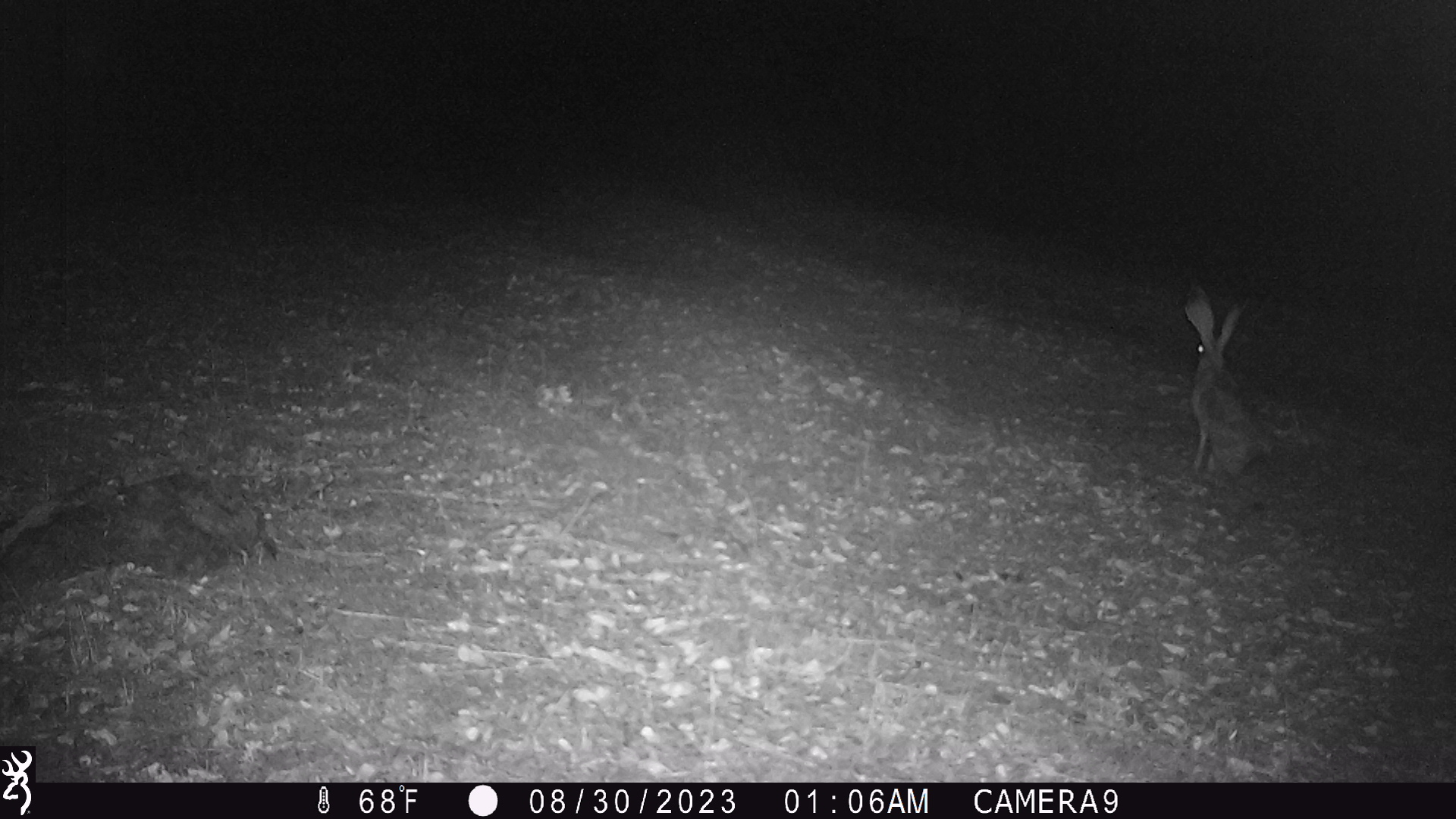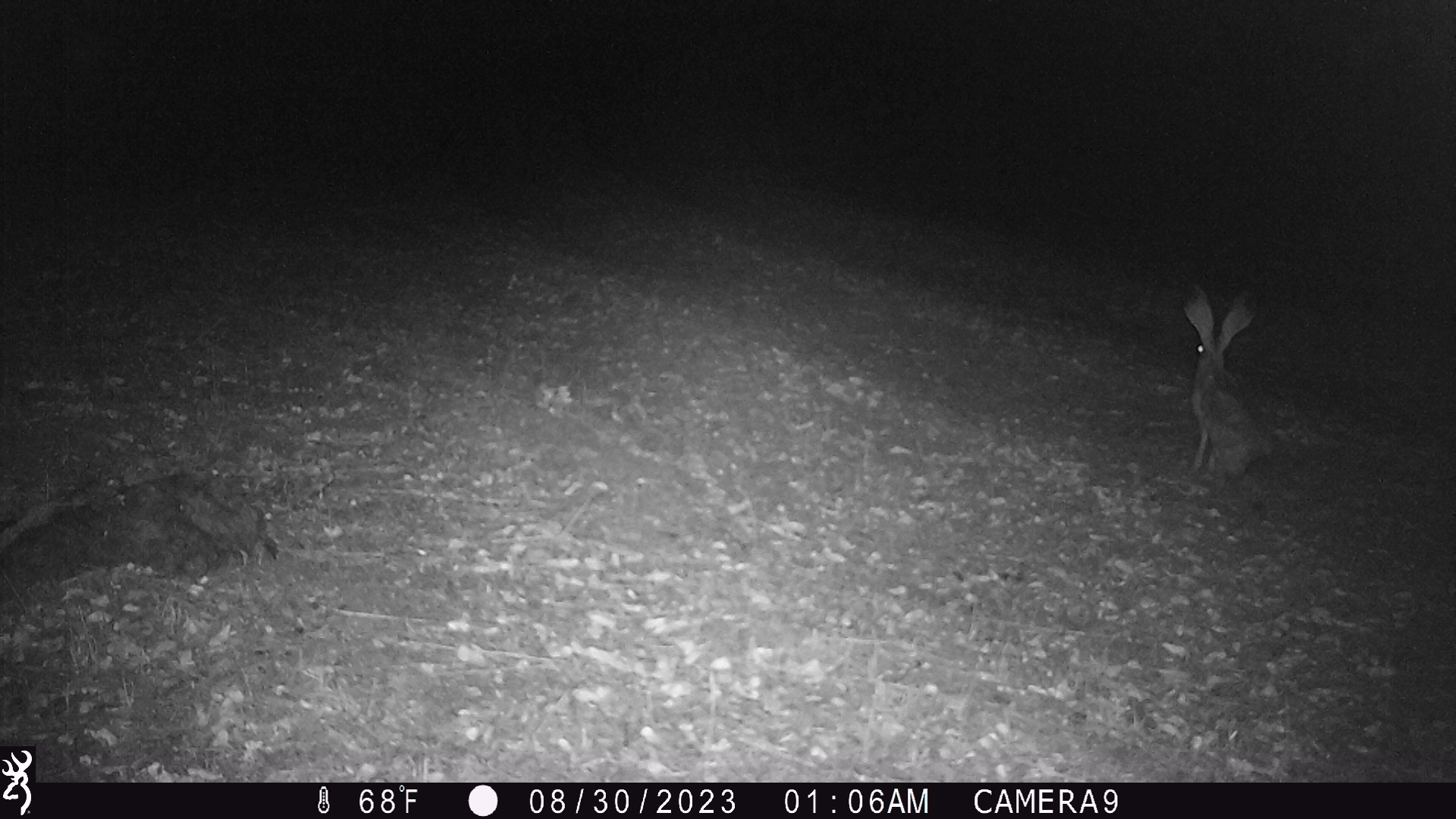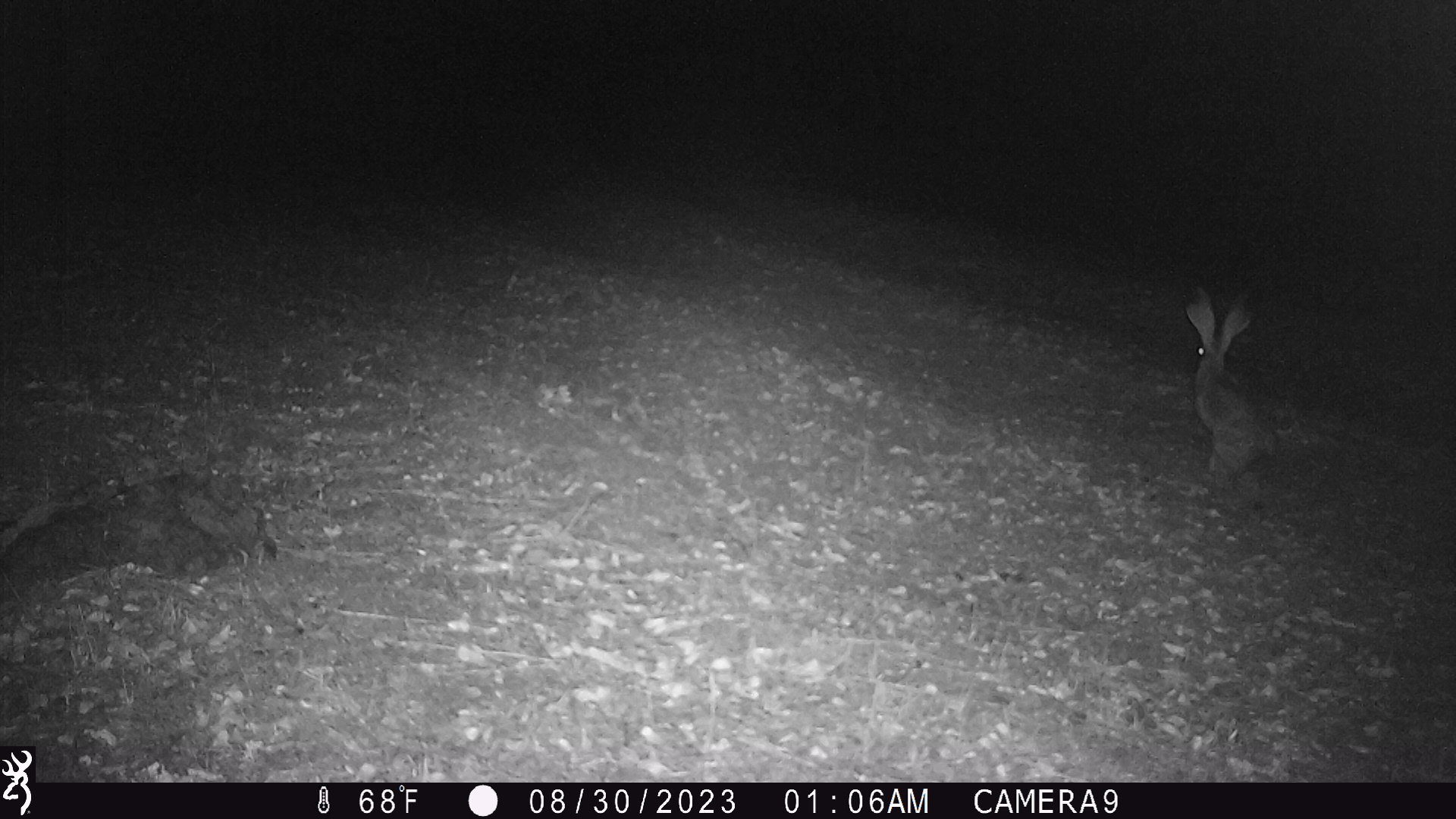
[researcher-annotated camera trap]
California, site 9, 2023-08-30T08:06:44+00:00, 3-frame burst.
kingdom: Animalia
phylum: Chordata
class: Mammalia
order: Lagomorpha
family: Leporidae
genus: Lepus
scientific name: Lepus californicus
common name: black-tailed jackrabbit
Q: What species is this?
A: Black-tailed jackrabbit (Lepus californicus).